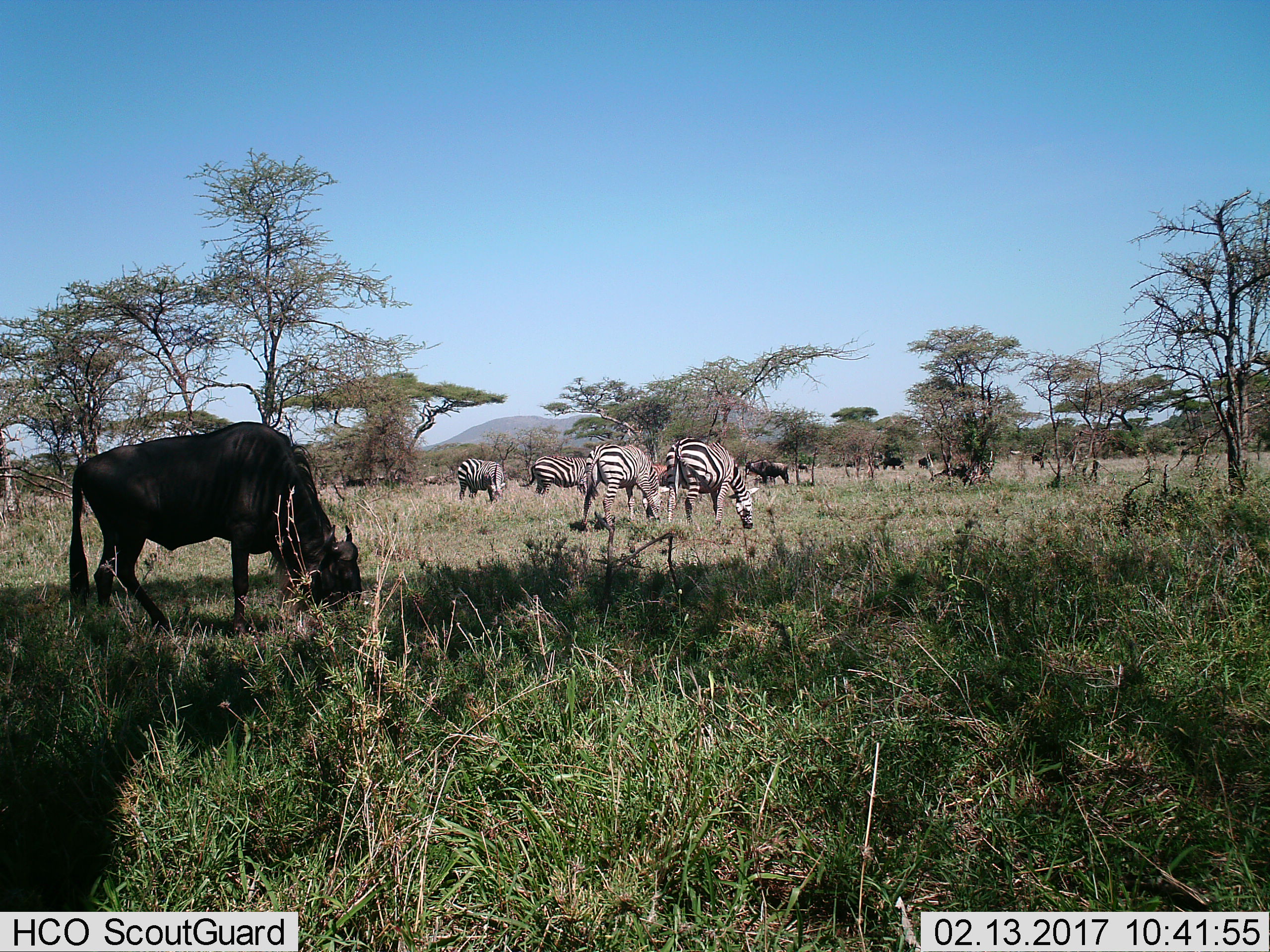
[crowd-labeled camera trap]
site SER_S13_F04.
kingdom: Animalia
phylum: Chordata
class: Mammalia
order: Artiodactyla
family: Bovidae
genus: Connochaetes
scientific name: Connochaetes taurinus taurinus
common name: blue wildebeest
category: wildebeestblue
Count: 9.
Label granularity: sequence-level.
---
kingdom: Animalia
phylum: Chordata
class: Mammalia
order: Perissodactyla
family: Equidae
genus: Equus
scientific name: Equus quagga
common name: plains zebra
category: zebraplains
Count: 5.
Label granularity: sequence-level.